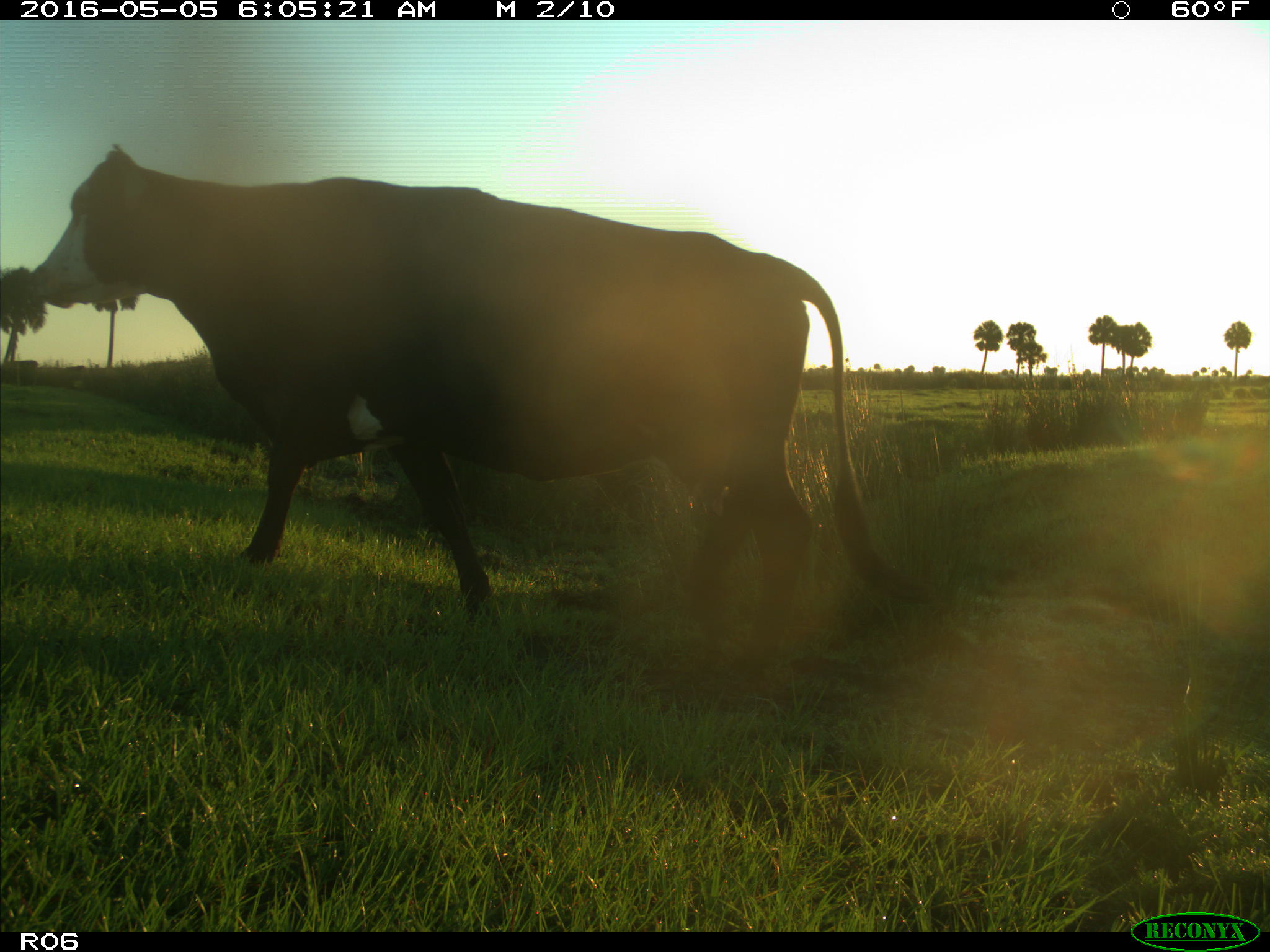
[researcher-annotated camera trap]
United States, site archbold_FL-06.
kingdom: Animalia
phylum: Chordata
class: Mammalia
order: Artiodactyla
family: Bovidae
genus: Bos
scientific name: Bos taurus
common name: domestic cow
Bos taurus (domestic cow).